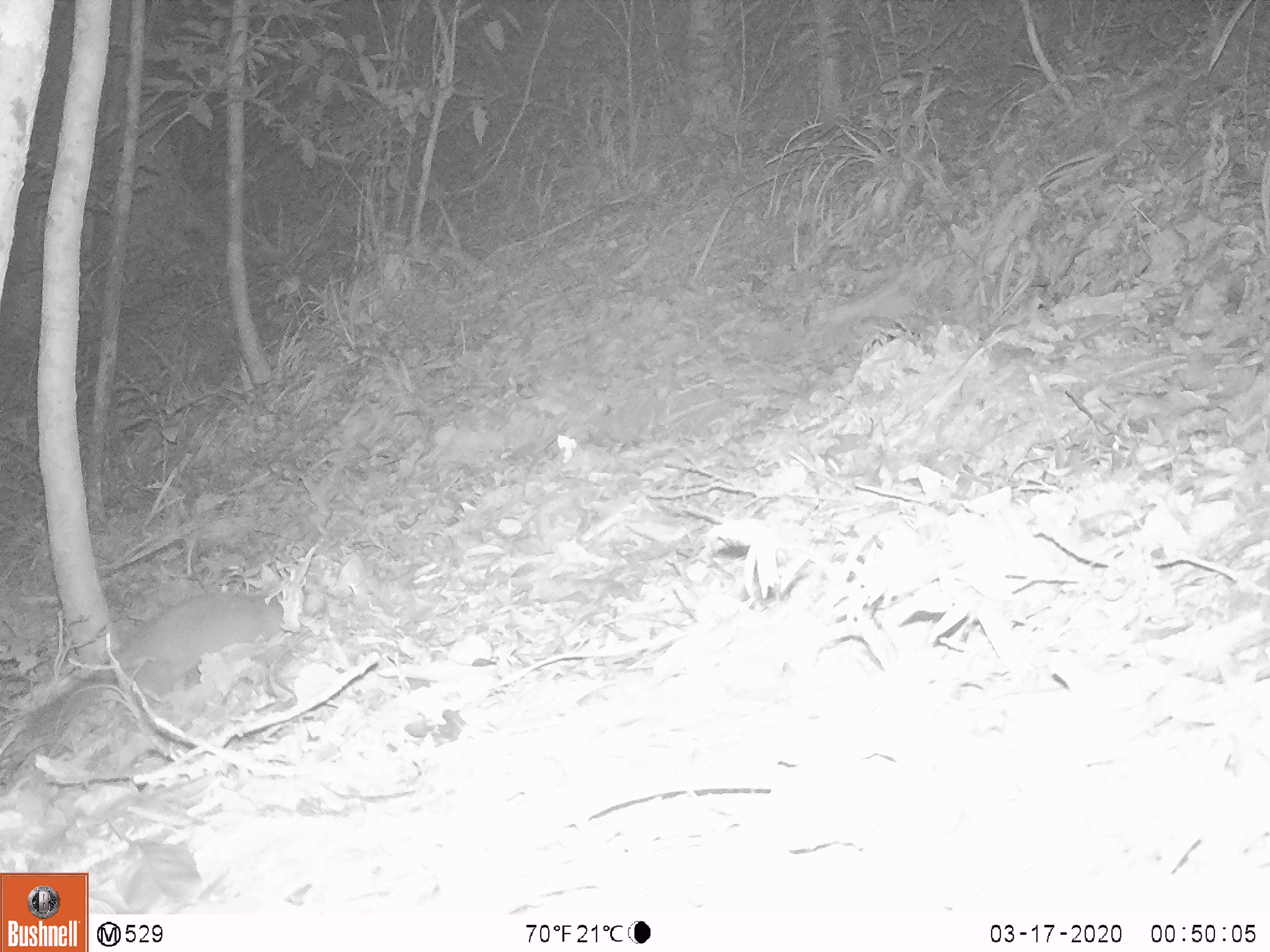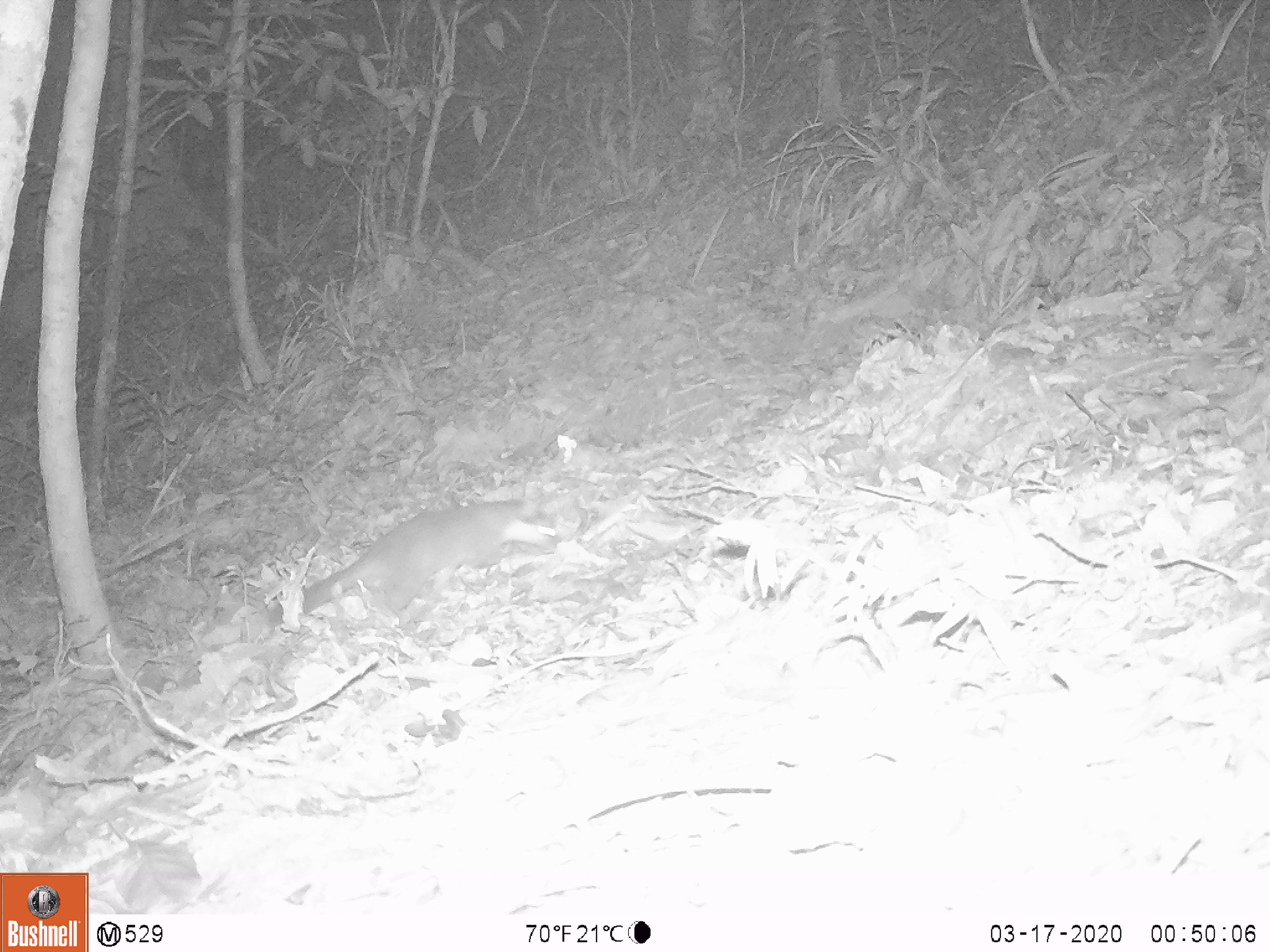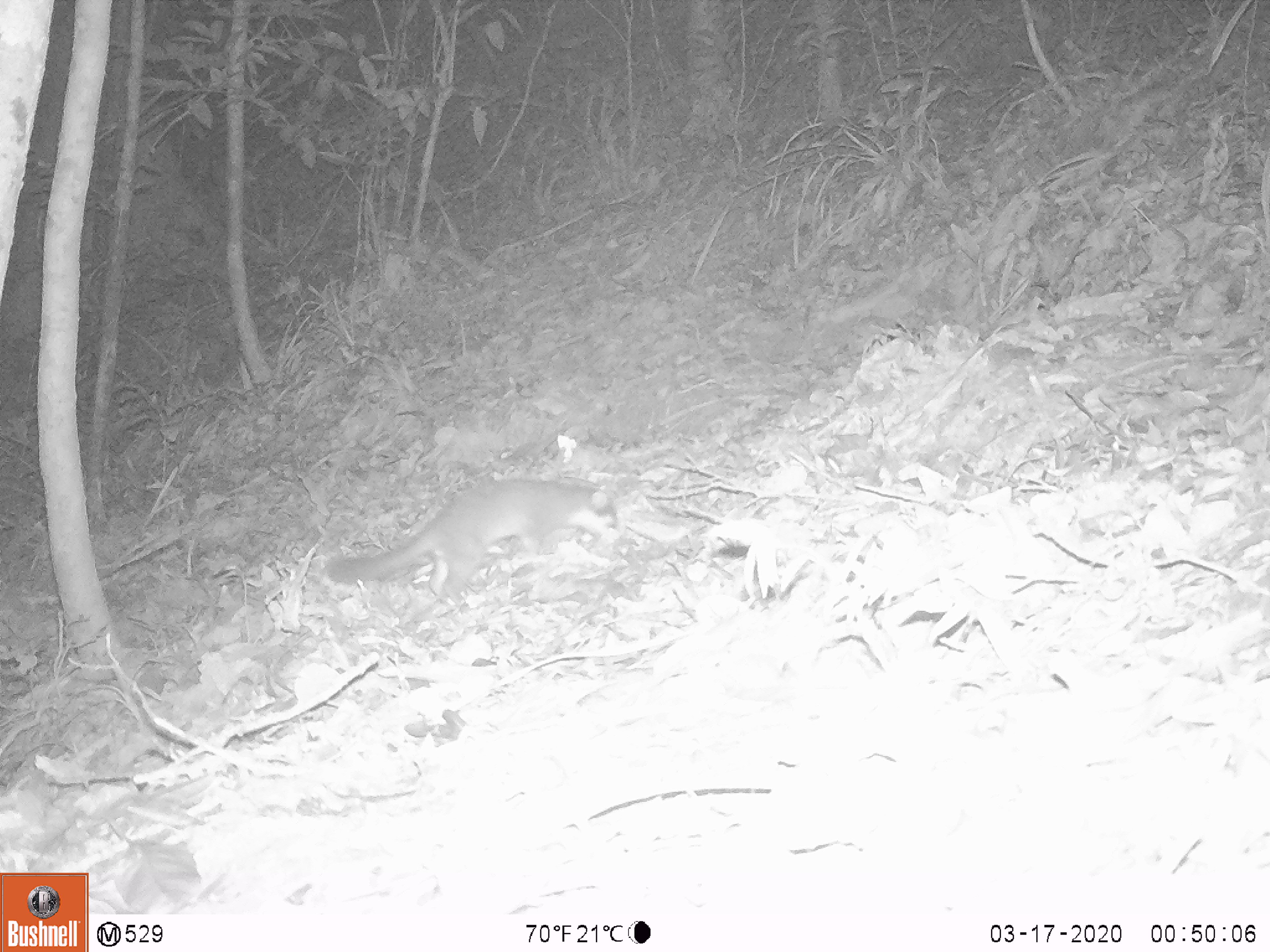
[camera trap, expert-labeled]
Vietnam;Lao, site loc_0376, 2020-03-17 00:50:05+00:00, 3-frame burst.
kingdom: Animalia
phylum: Chordata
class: Mammalia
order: Carnivora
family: Mustelidae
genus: Melogale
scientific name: Melogale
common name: ferret badger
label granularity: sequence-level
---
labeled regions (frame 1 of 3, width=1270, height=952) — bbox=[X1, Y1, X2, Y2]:
ferret badger: bbox=[0, 589, 283, 793]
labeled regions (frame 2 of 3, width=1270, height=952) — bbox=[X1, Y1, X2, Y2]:
ferret badger: bbox=[269, 495, 559, 627]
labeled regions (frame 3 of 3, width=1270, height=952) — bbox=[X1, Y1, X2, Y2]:
ferret badger: bbox=[324, 475, 625, 608]